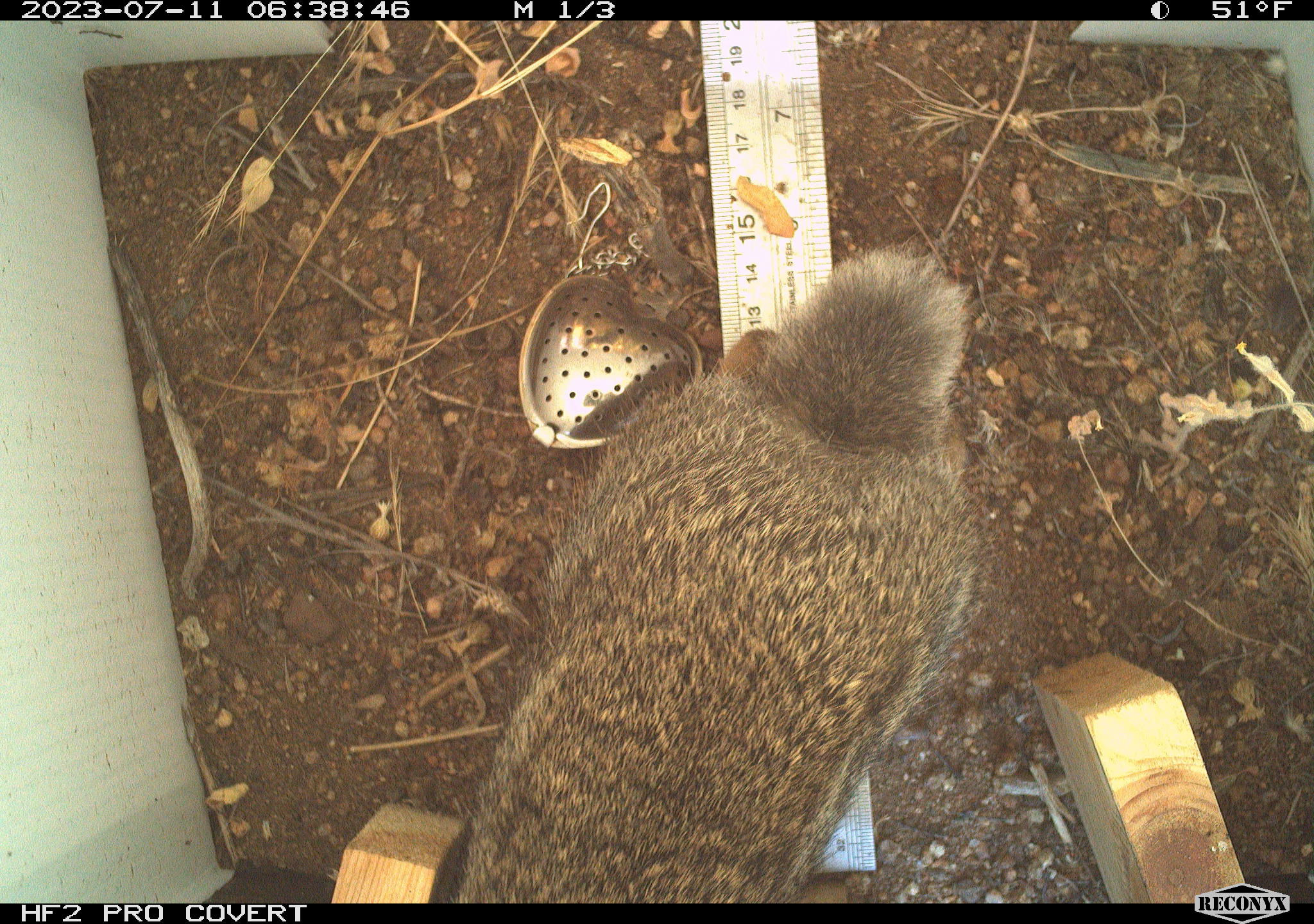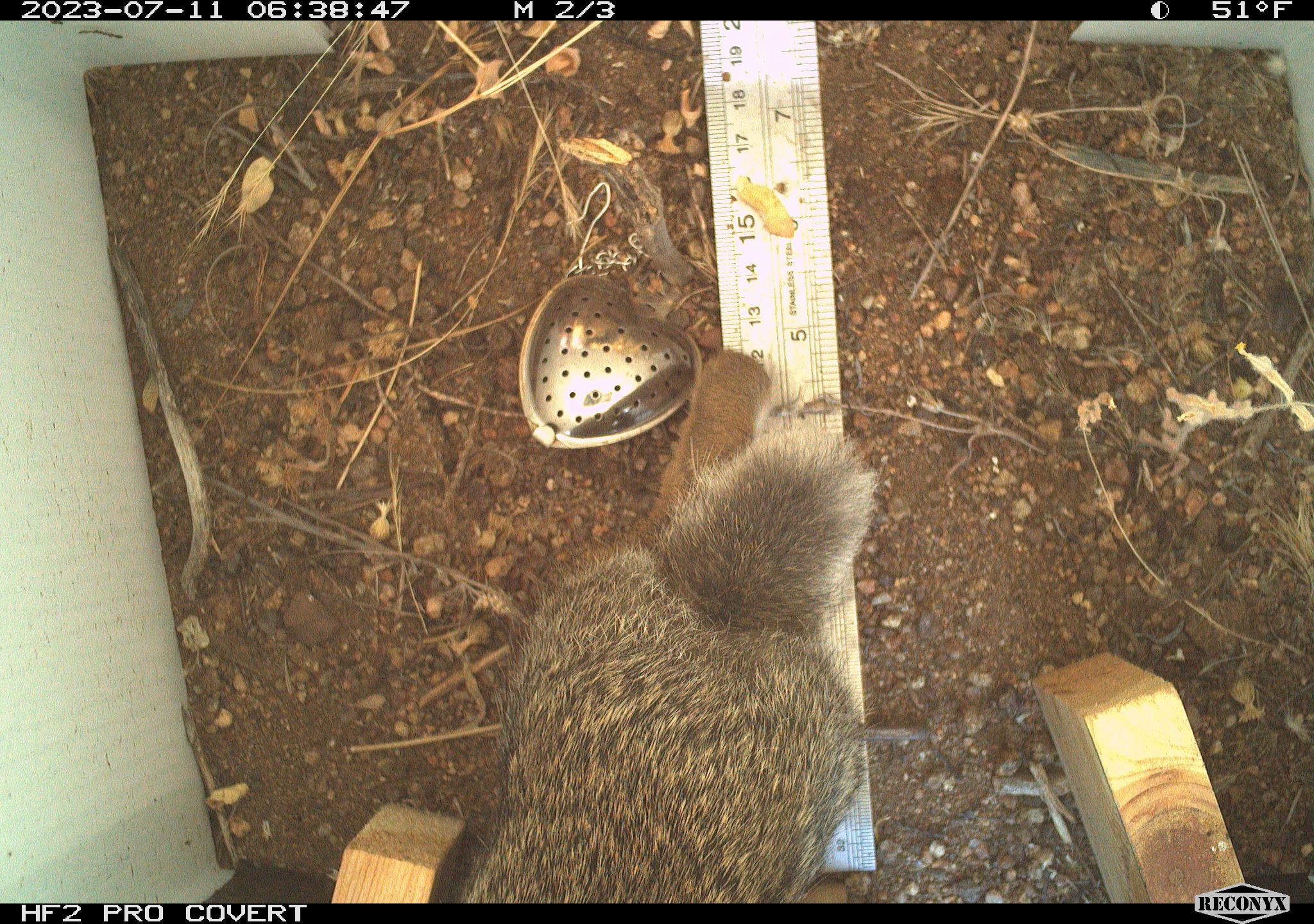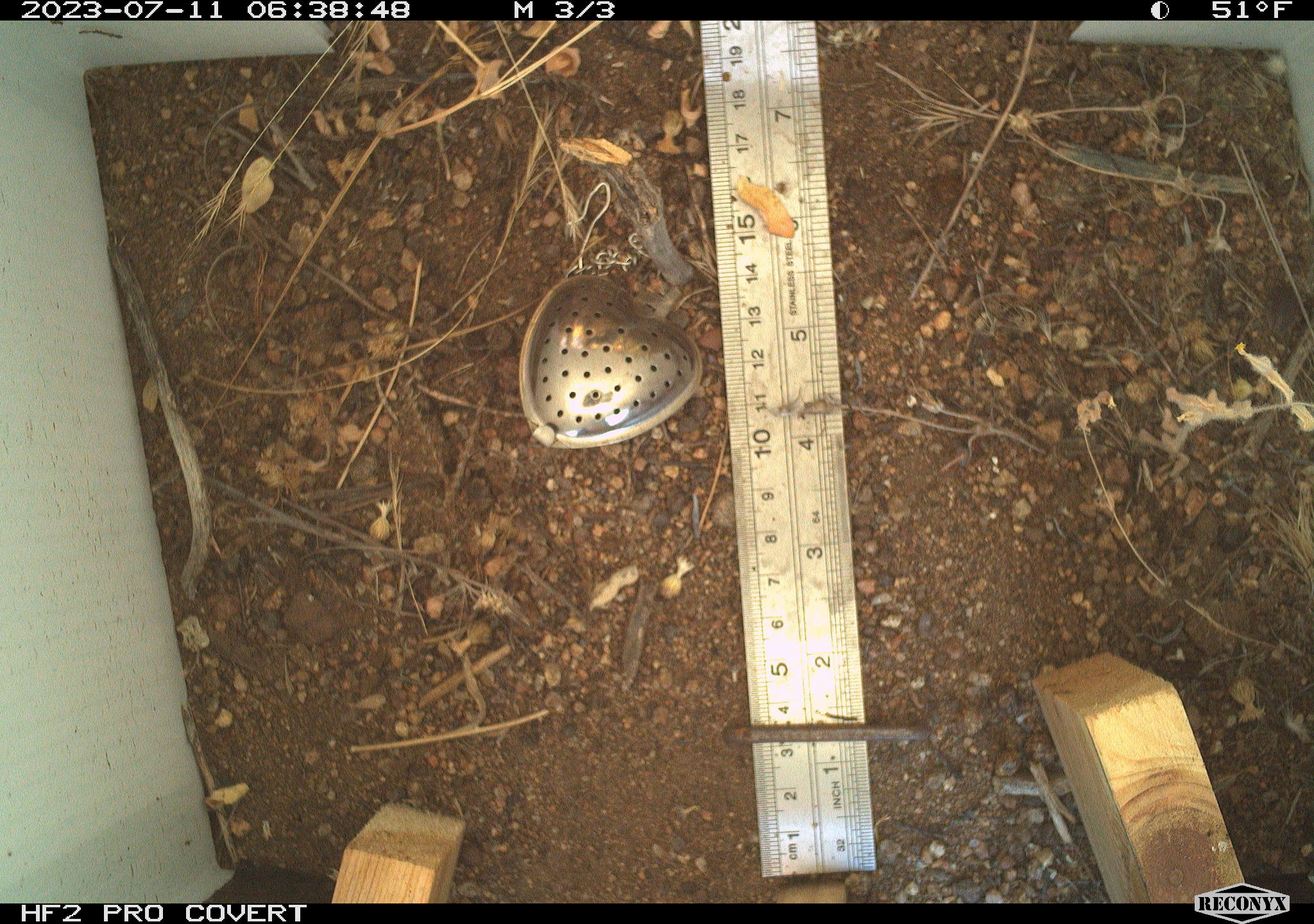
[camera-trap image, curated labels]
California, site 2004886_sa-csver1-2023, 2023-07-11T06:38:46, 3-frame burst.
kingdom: Animalia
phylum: Chordata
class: Mammalia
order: Lagomorpha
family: Leporidae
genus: Sylvilagus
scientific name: Sylvilagus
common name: cottontail rabbits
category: sylvilagus species